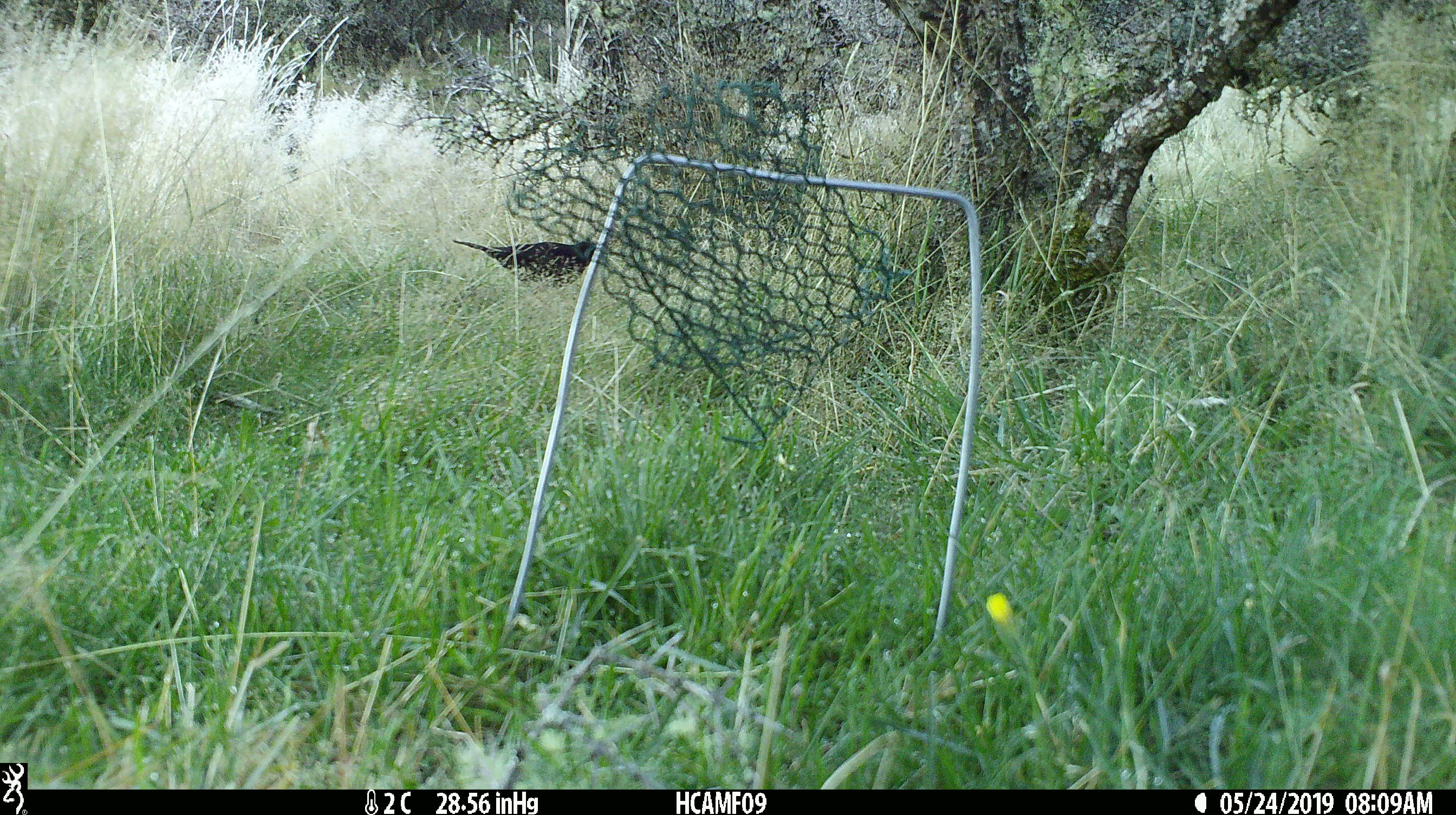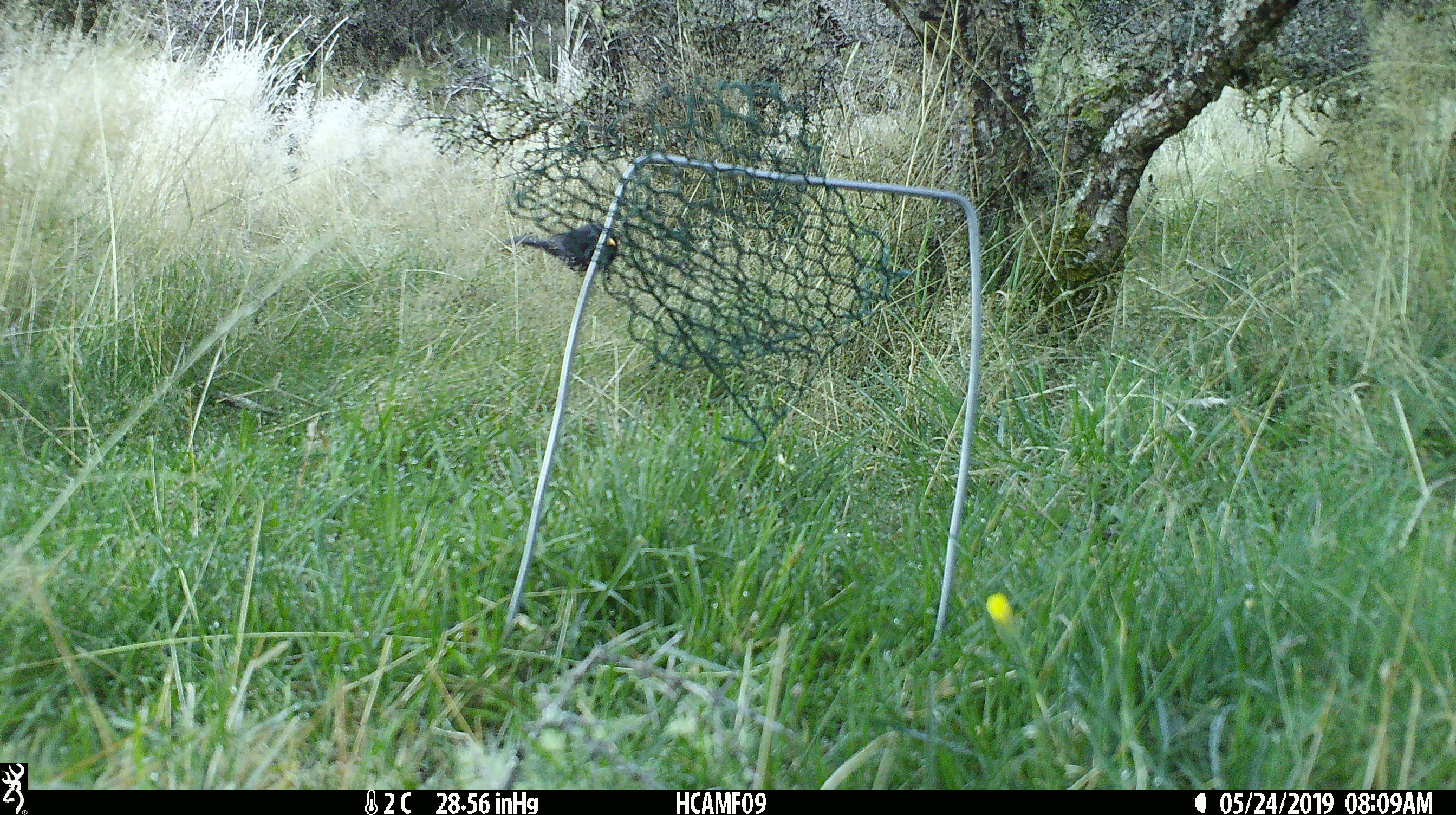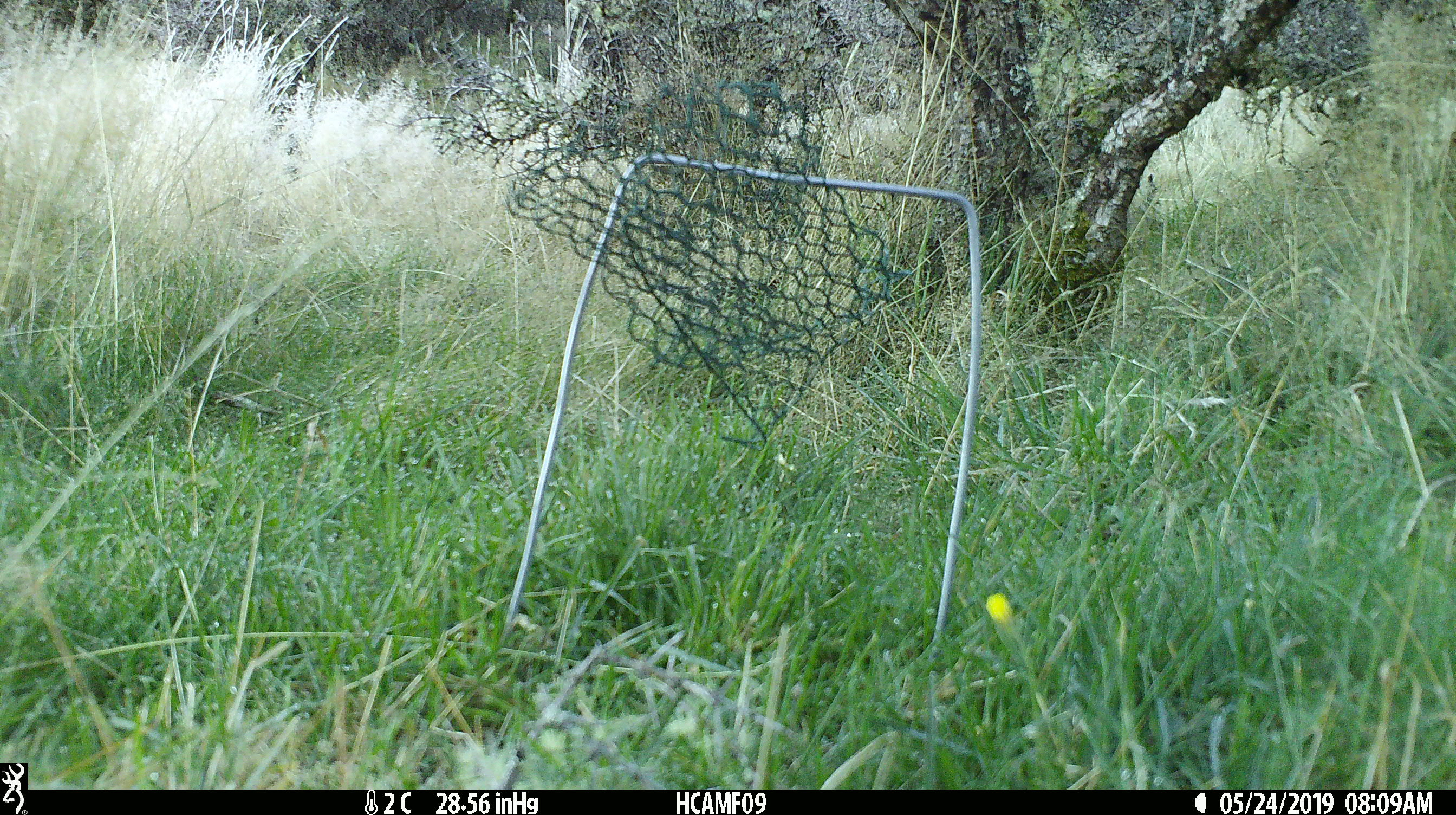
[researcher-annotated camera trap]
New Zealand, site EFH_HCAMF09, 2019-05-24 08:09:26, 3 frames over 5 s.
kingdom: Animalia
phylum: Chordata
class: Aves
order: Passeriformes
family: Turdidae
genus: Turdus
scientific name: Turdus merula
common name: eurasian blackbird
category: blackbird